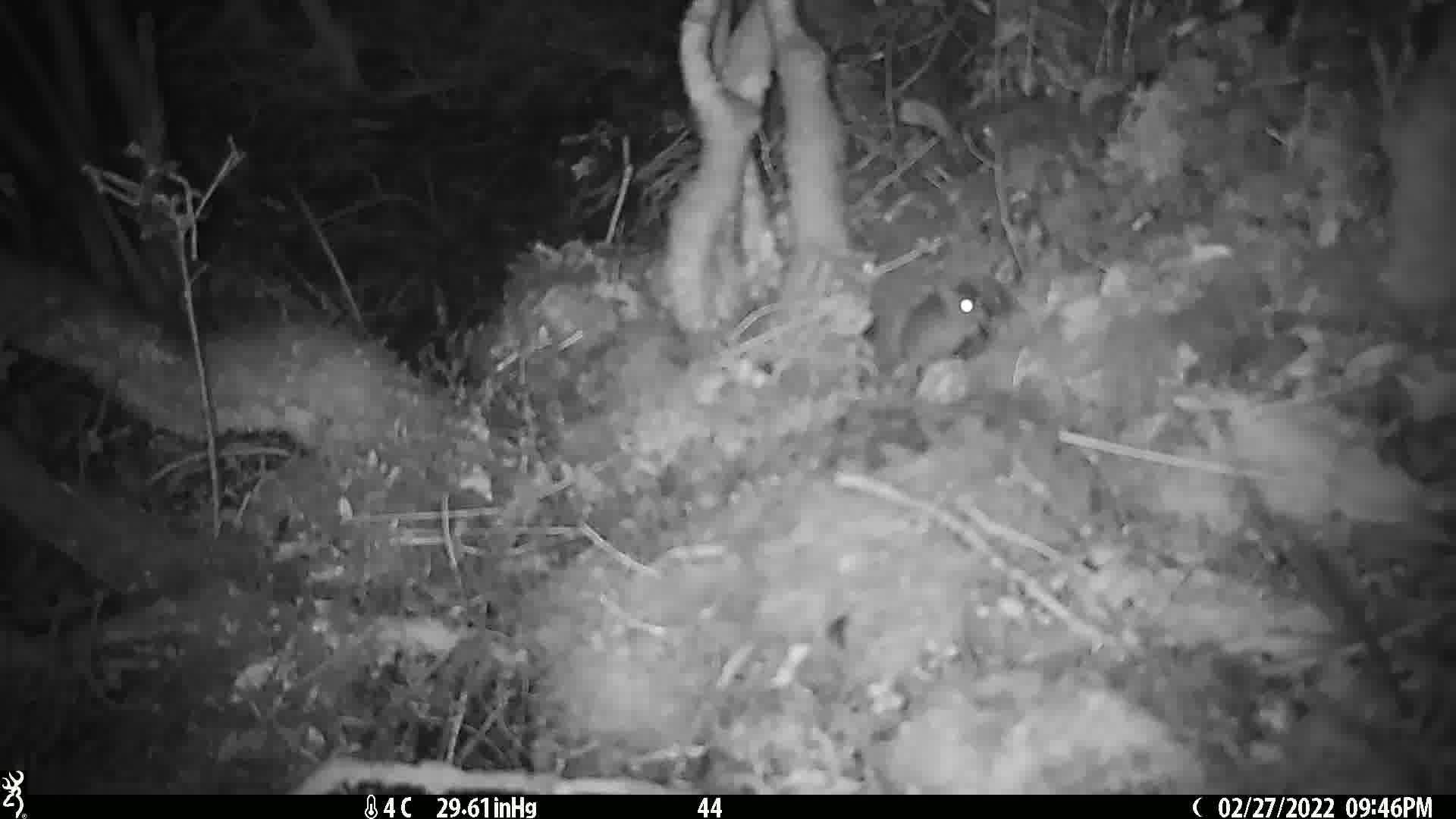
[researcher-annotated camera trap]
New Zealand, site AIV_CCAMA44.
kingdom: Animalia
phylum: Chordata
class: Mammalia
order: Rodentia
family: Muridae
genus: Mus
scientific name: Mus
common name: mouse